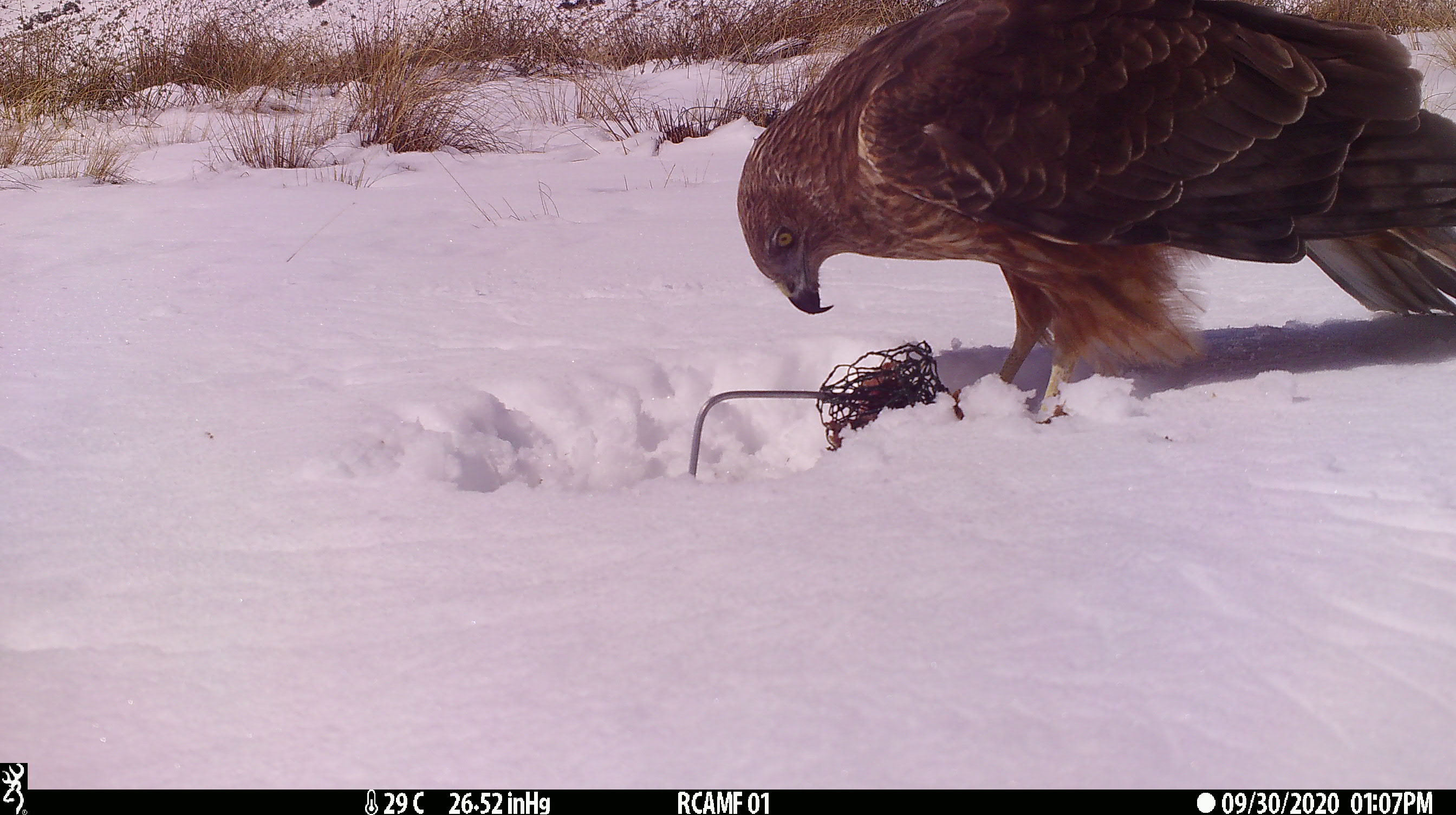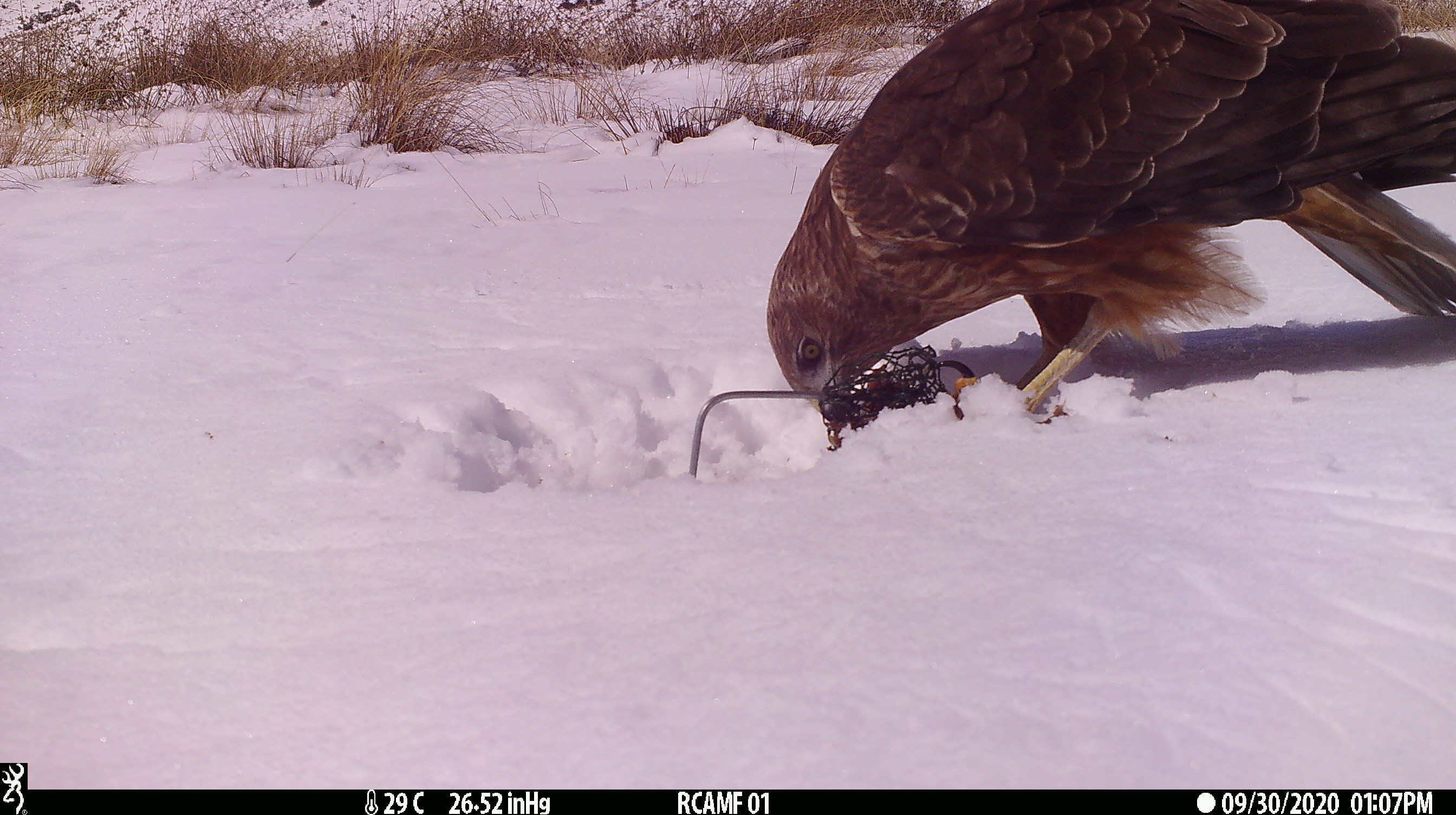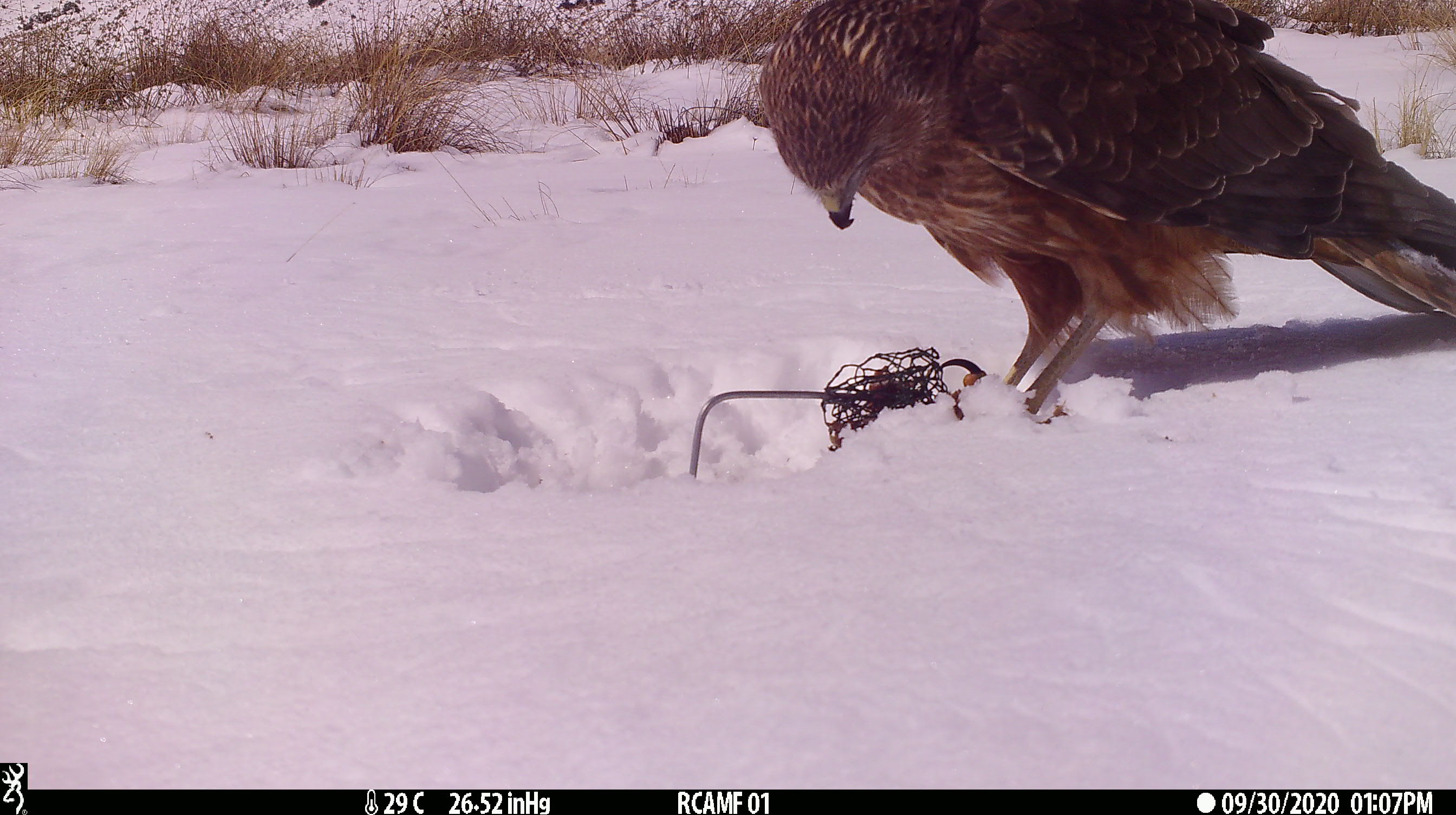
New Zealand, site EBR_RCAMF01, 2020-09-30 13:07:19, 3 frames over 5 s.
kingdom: Animalia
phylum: Chordata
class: Aves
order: Accipitriformes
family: Accipitridae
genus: Circus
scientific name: Circus approximans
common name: swamp harrier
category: harrier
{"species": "harrier (swamp harrier) (Circus approximans)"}